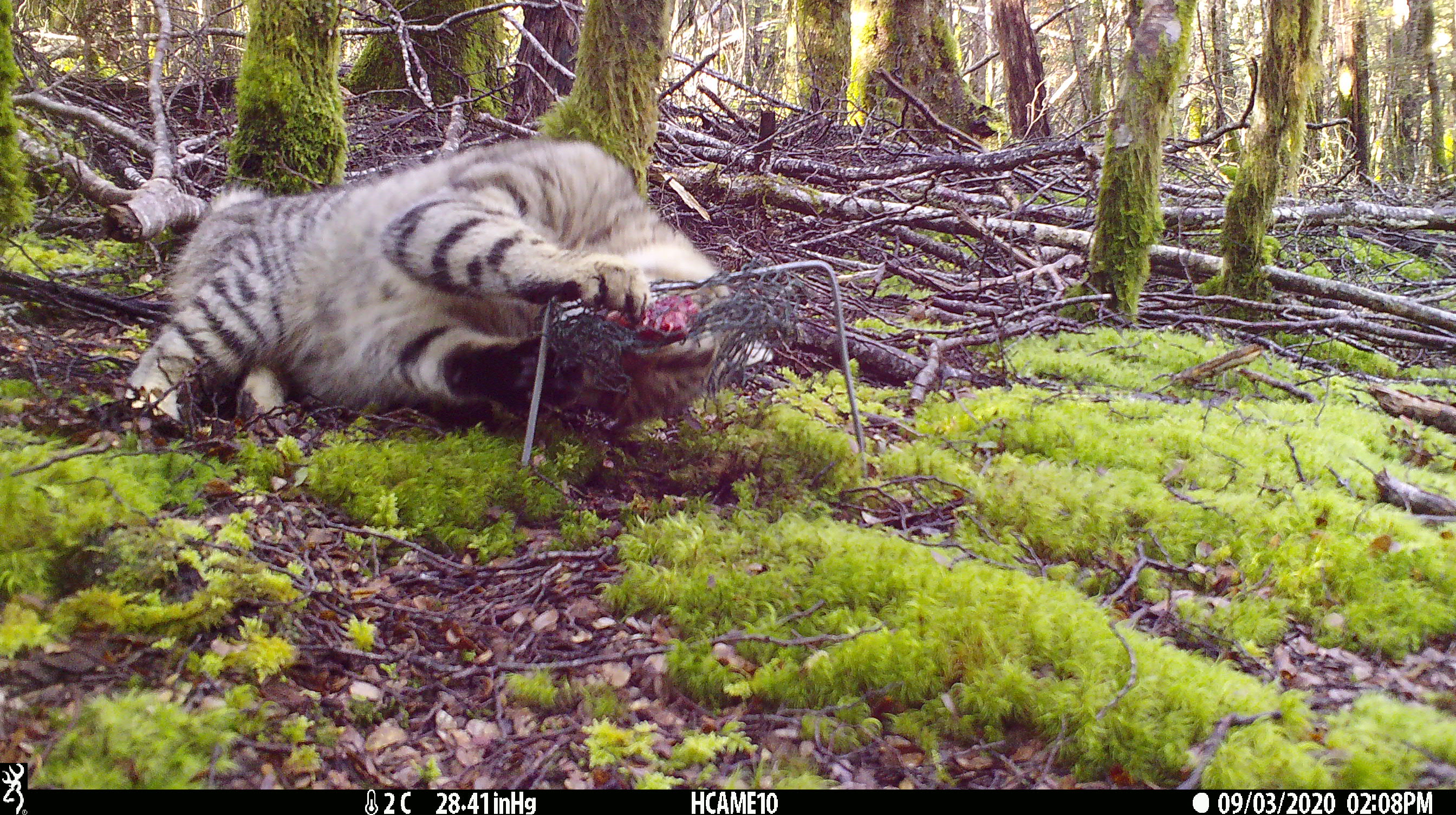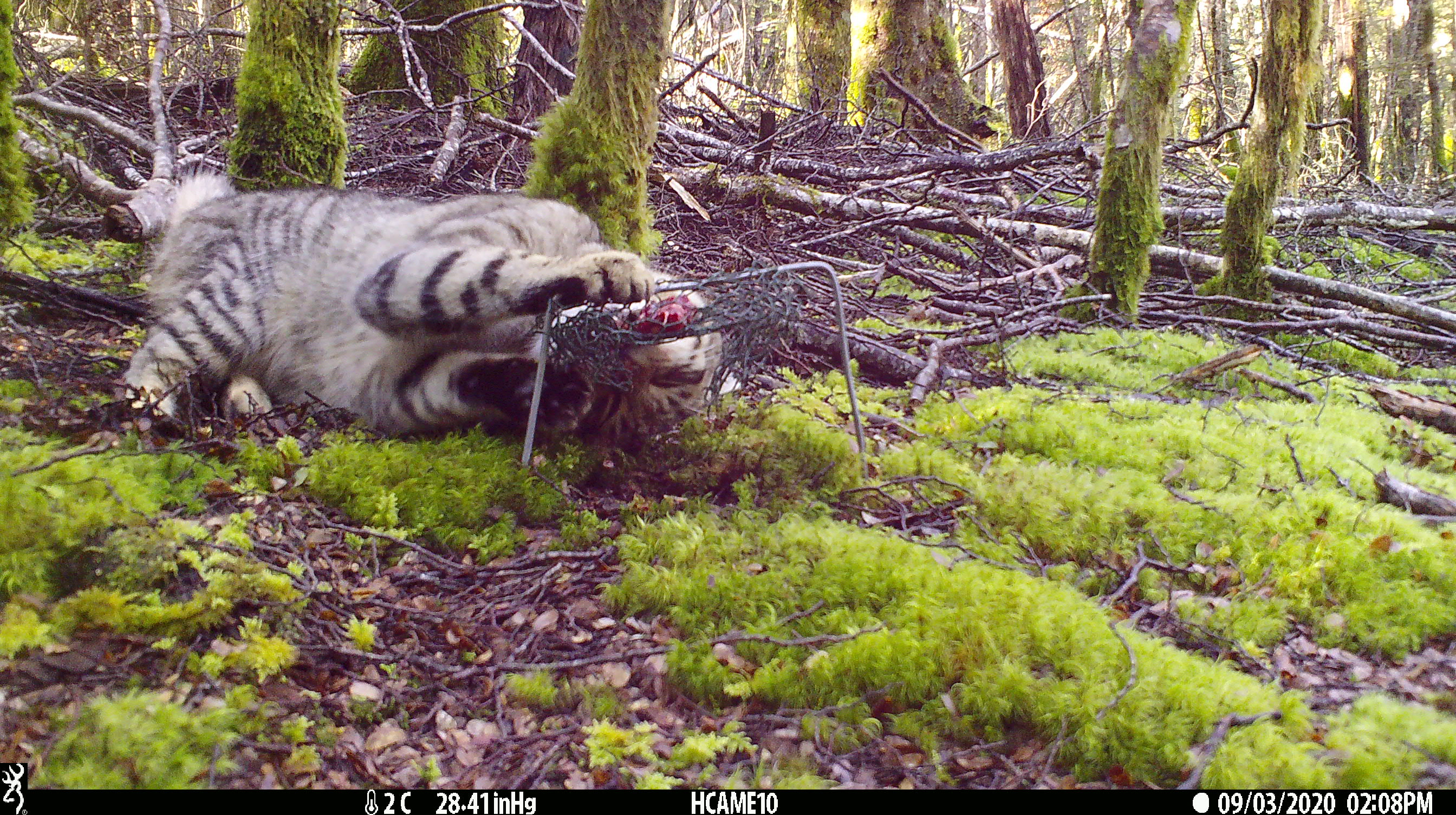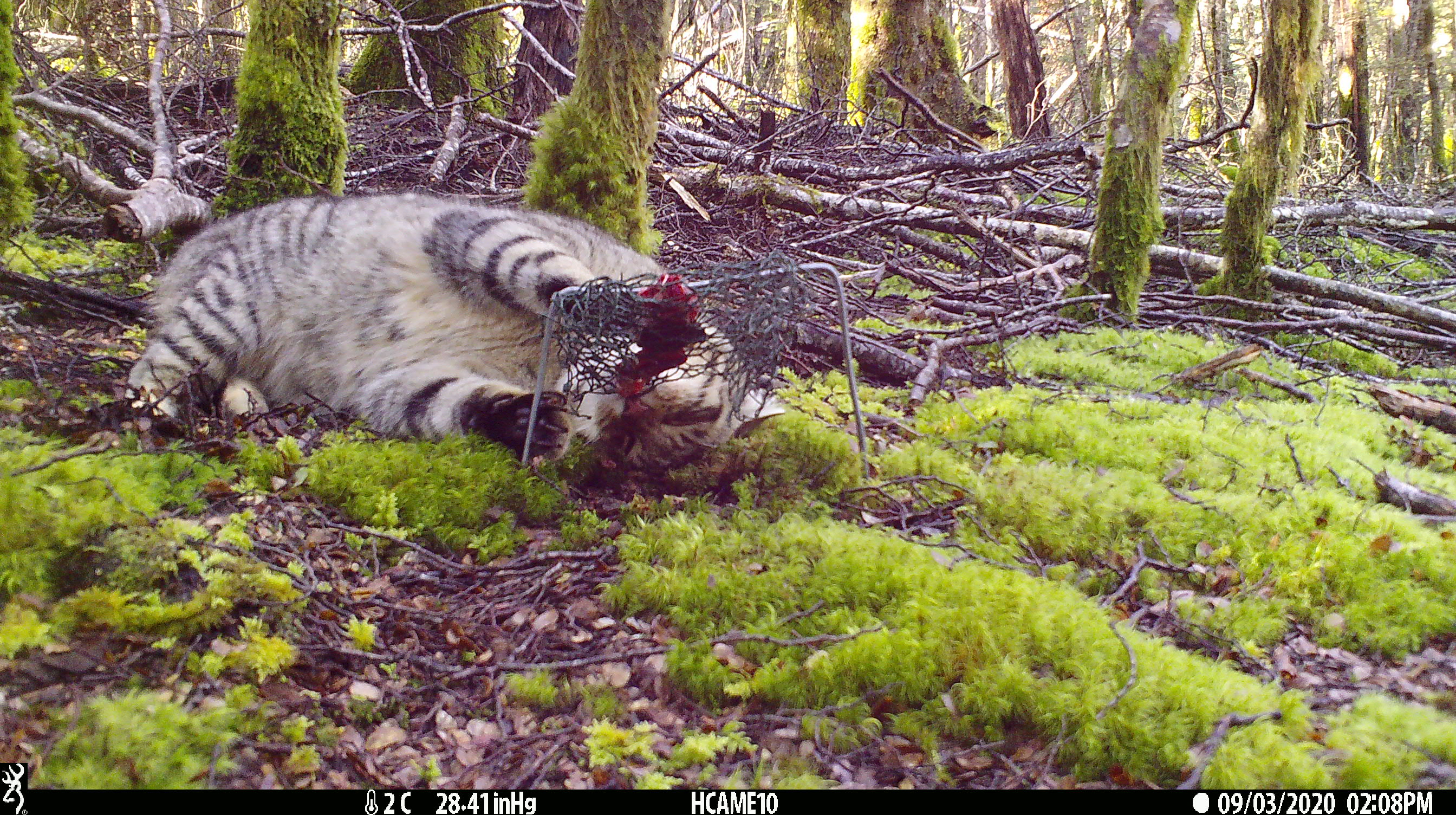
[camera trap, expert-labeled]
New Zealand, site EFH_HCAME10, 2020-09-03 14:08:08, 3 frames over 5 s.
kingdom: Animalia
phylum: Chordata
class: Mammalia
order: Carnivora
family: Felidae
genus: Felis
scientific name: Felis catus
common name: domestic cat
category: cat